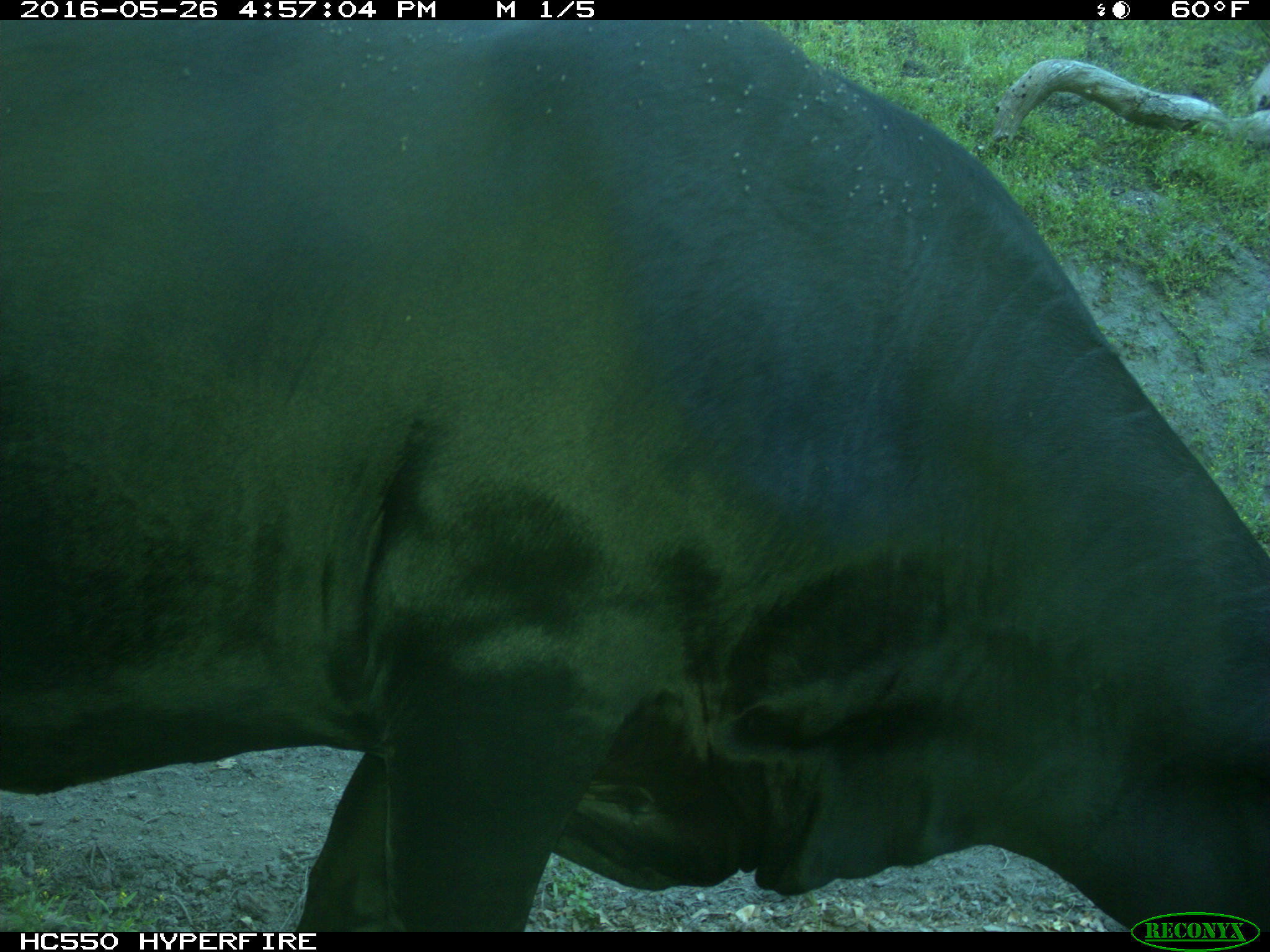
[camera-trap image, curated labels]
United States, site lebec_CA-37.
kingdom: Animalia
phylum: Chordata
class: Mammalia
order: Artiodactyla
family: Bovidae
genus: Bos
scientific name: Bos taurus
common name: domestic cow